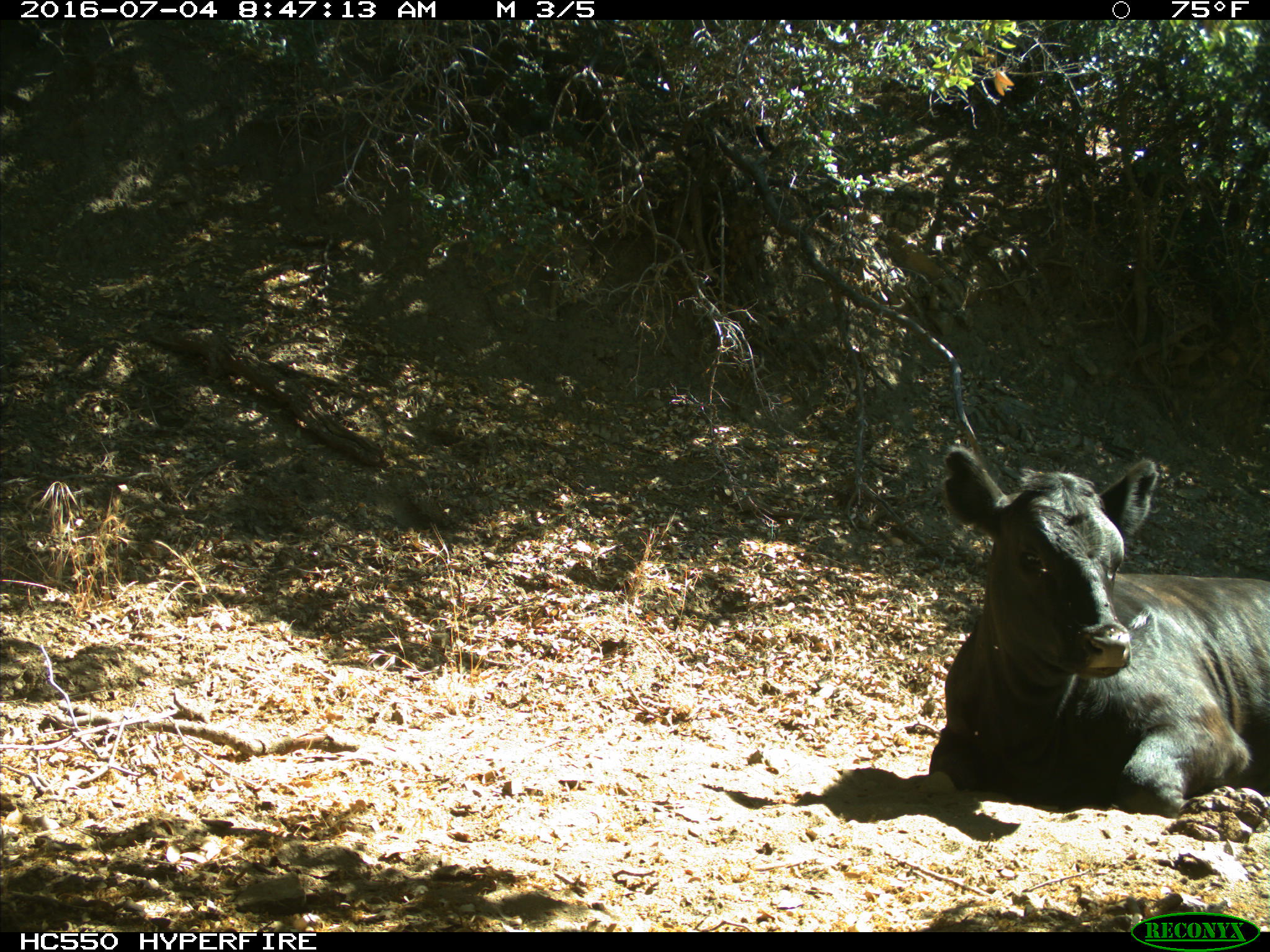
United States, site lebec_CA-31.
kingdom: Animalia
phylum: Chordata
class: Mammalia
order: Artiodactyla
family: Bovidae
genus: Bos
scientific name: Bos taurus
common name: domestic cow